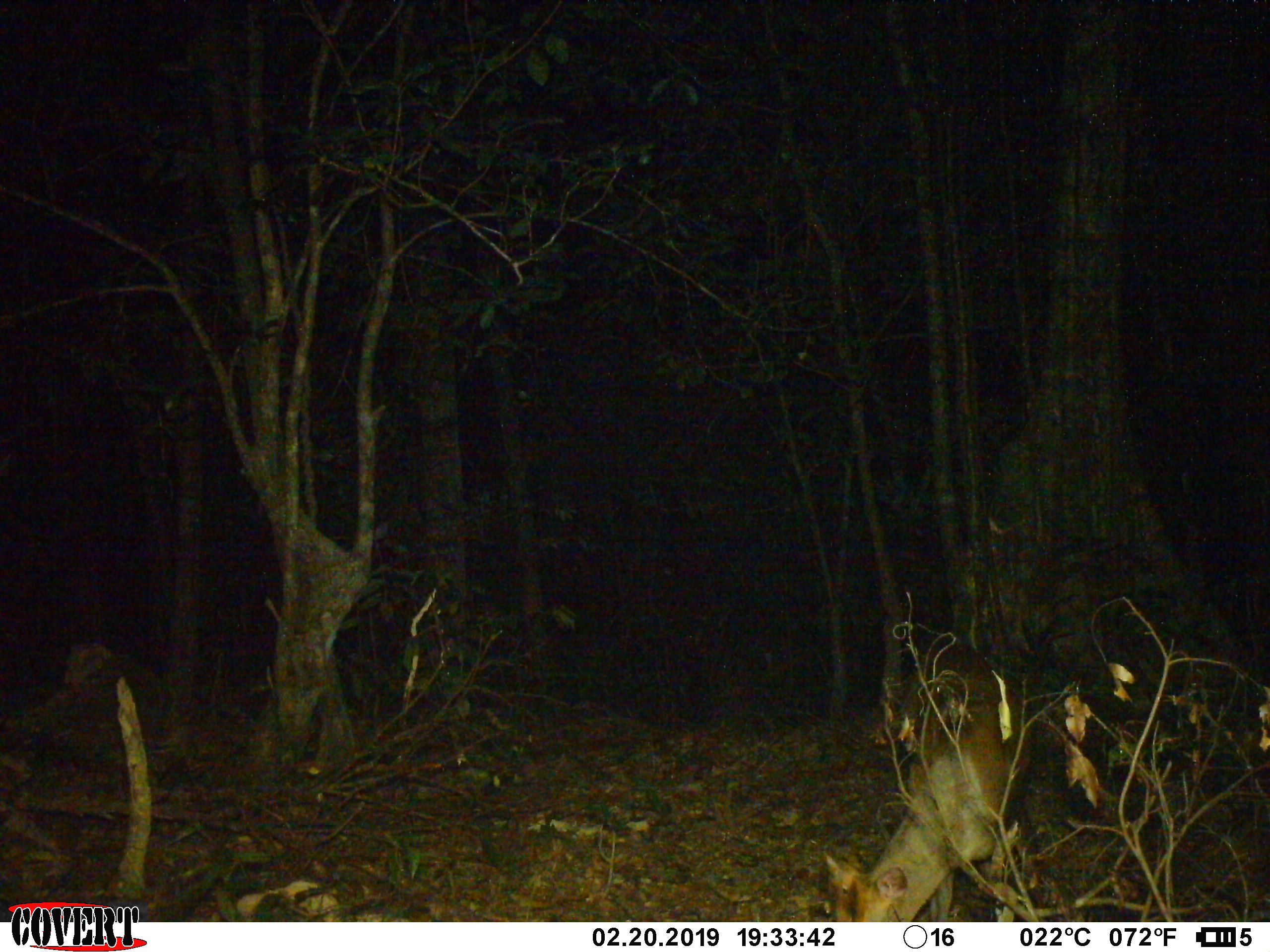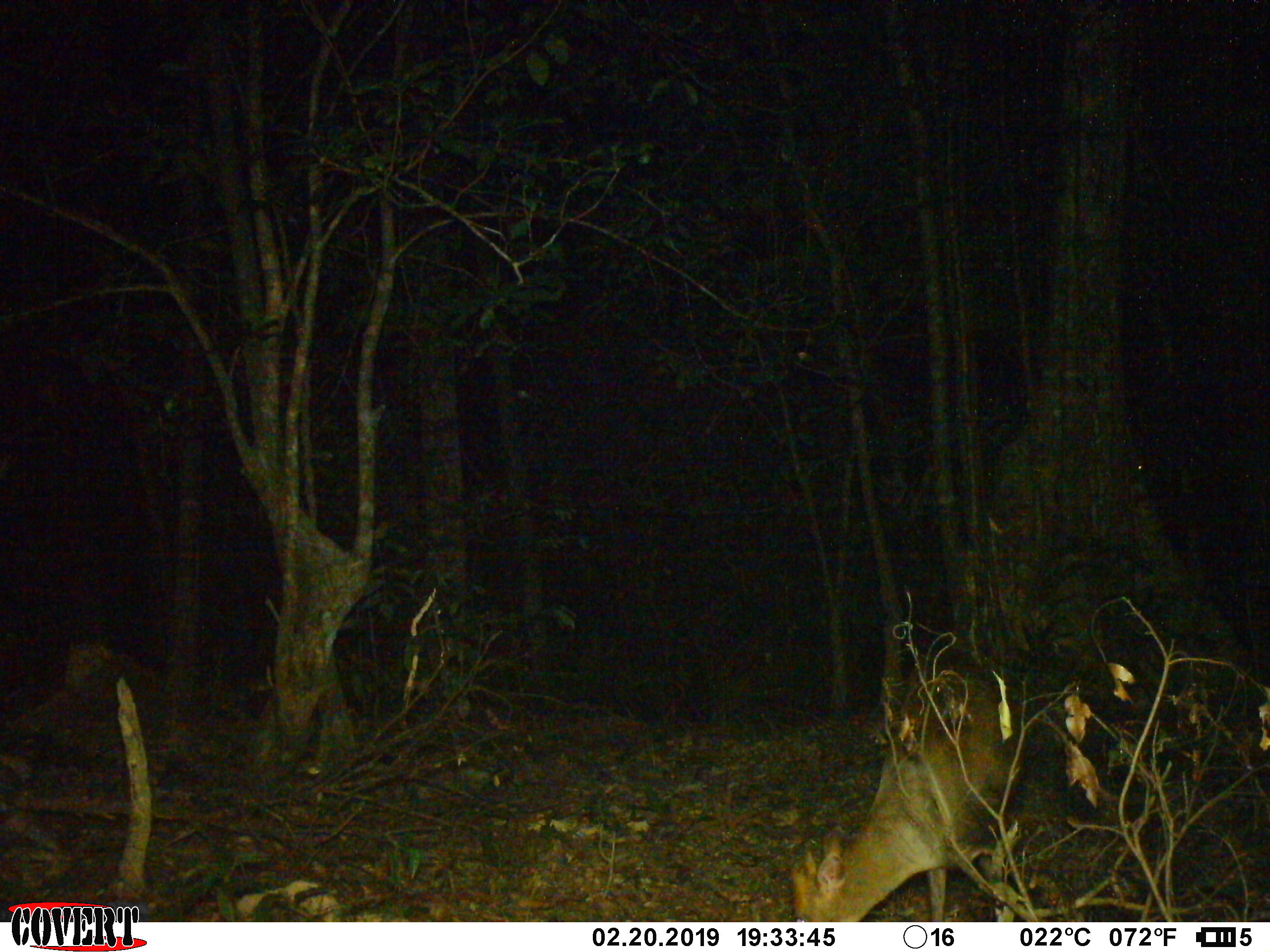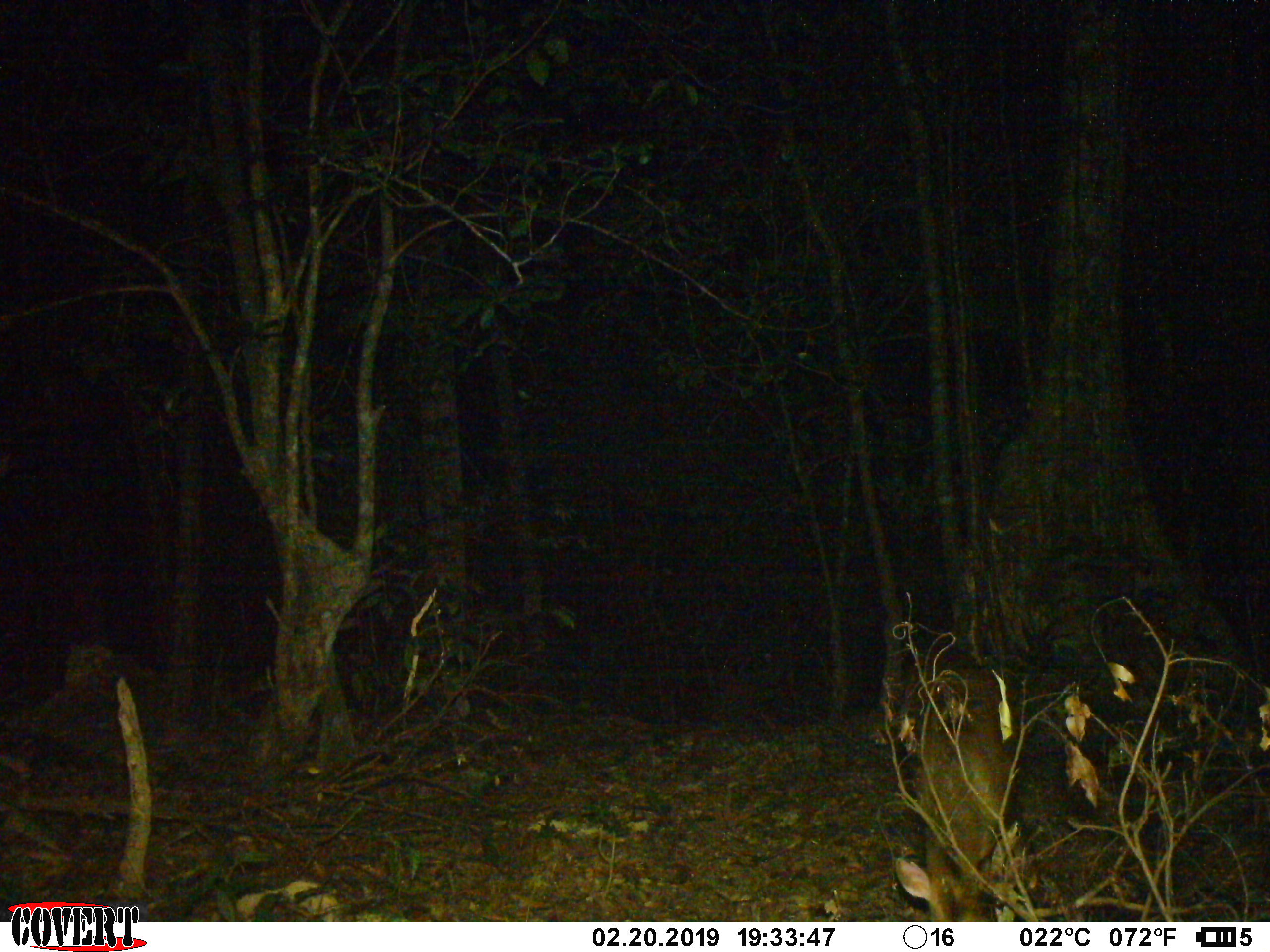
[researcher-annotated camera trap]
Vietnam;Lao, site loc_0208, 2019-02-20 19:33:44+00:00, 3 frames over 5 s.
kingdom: Animalia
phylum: Chordata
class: Mammalia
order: Artiodactyla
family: Cervidae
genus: Muntiacus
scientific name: Muntiacus rooseveltorum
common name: roosevelt's muntjac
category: roosevelts muntjac group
Roosevelts muntjac group (roosevelt's muntjac) (Muntiacus rooseveltorum). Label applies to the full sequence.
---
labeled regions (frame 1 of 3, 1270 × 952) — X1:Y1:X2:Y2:
roosevelts muntjac group: 819:639:1035:921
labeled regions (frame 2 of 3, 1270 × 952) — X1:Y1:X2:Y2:
roosevelts muntjac group: 788:644:1027:922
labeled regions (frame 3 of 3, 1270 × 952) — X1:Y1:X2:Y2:
roosevelts muntjac group: 892:646:1021:922